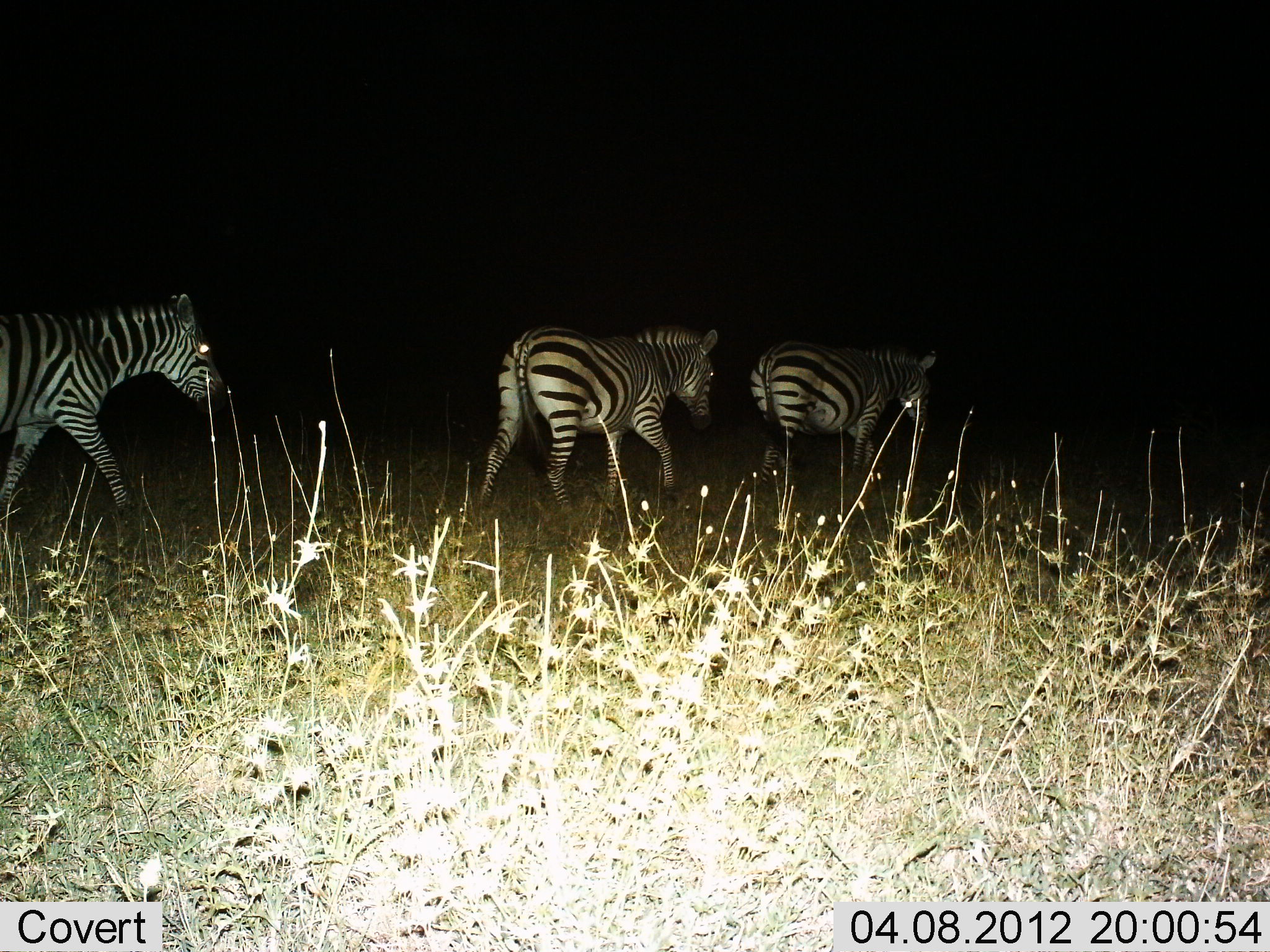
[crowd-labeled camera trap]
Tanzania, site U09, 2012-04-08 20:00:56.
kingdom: Animalia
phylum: Chordata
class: Mammalia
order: Perissodactyla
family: Equidae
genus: Equus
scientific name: Equus quagga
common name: plains zebra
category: zebra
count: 3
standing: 0%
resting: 0%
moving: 100%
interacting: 0%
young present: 0%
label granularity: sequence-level